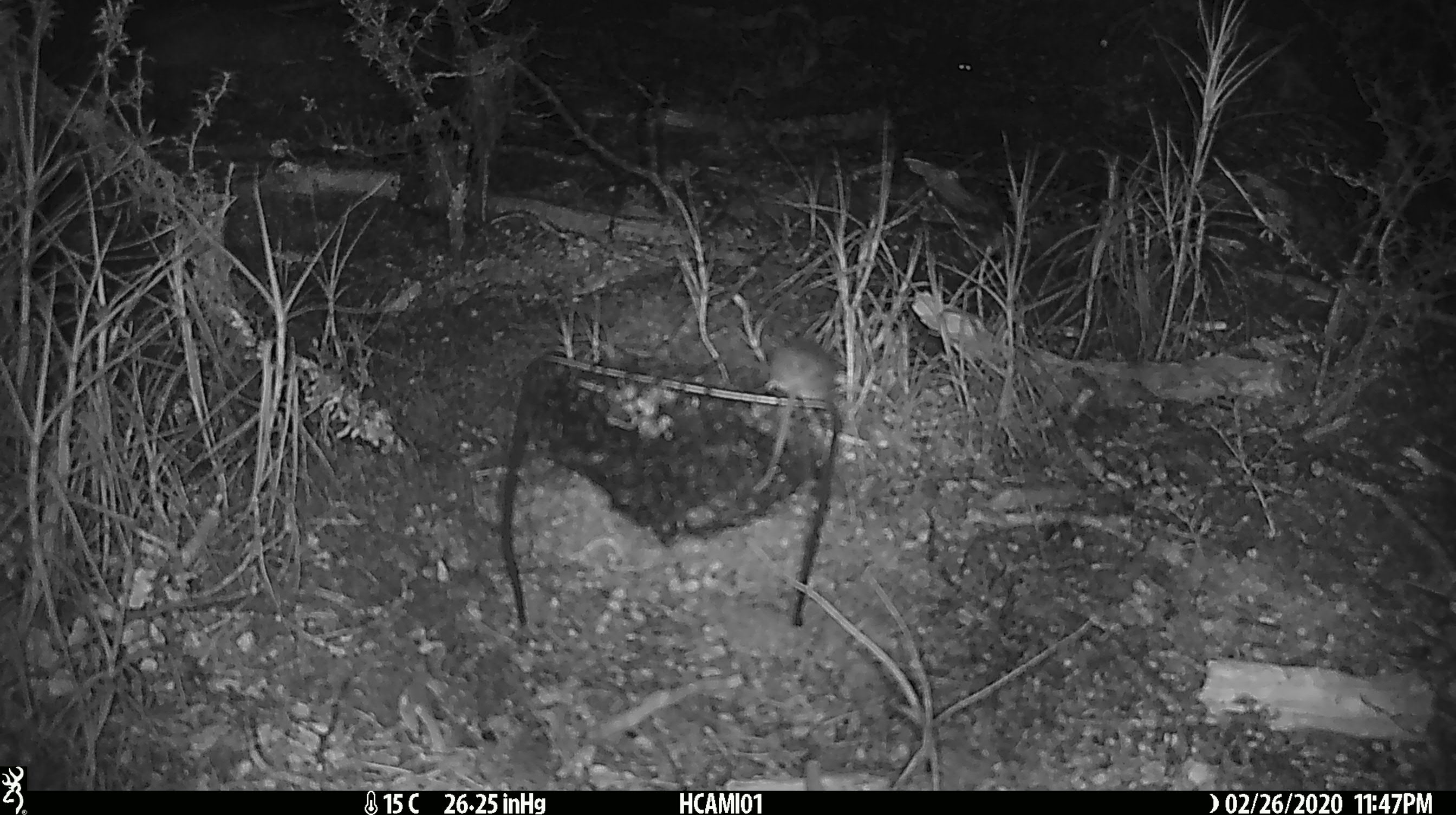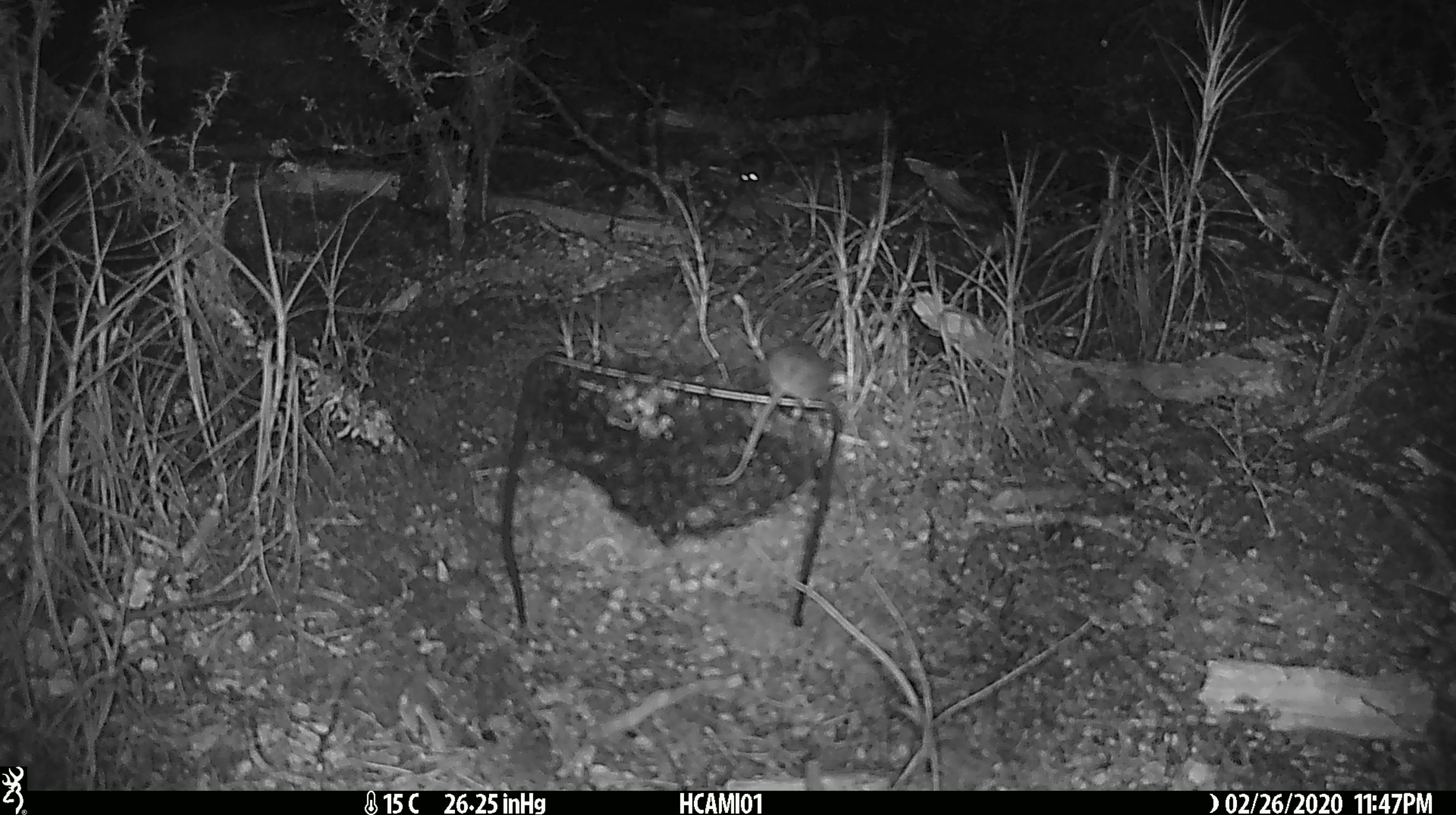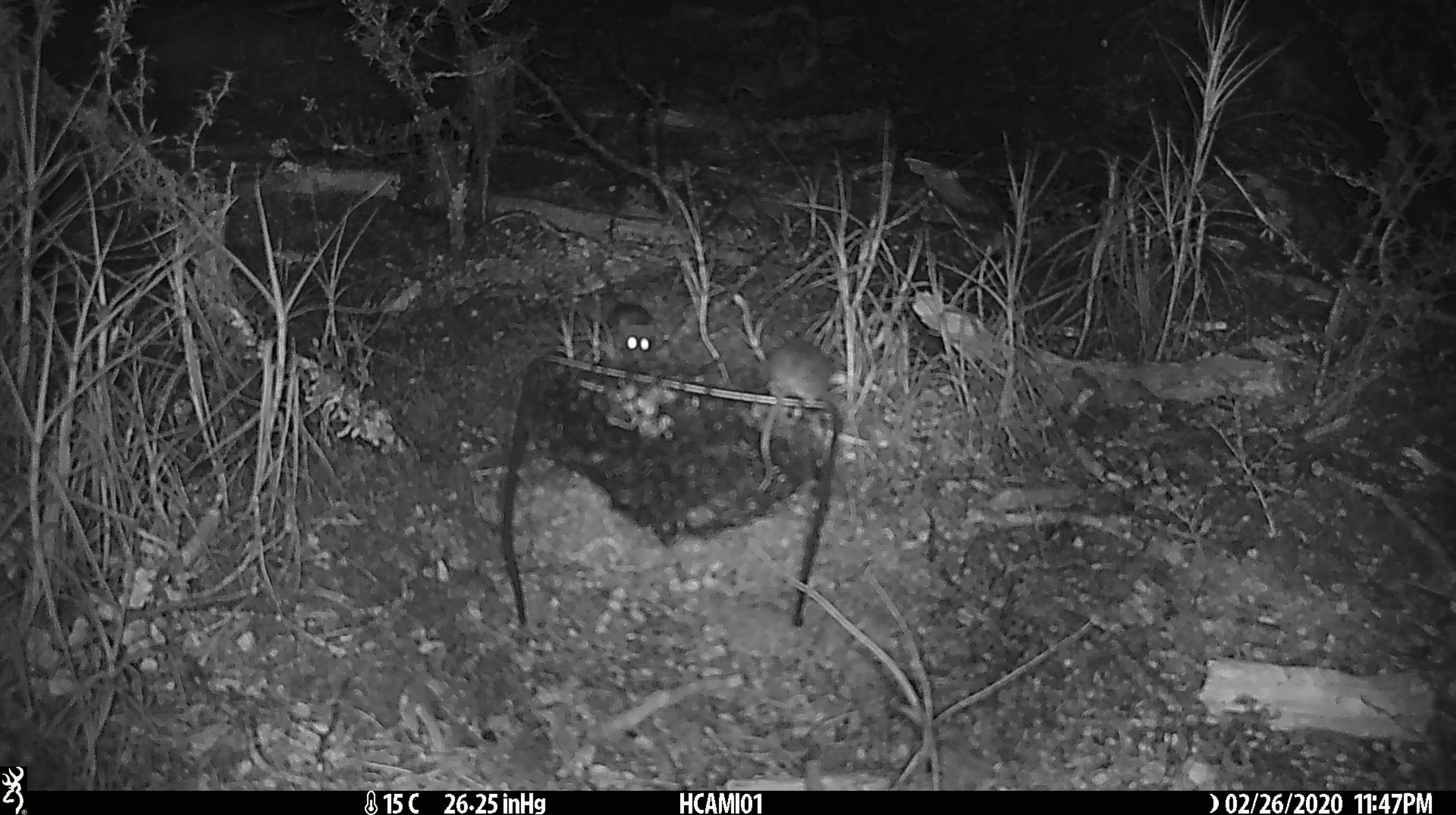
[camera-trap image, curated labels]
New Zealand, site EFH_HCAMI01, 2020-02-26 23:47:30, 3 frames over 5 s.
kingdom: Animalia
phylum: Chordata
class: Mammalia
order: Rodentia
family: Muridae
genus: Mus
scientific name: Mus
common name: mouse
Mouse (Mus).